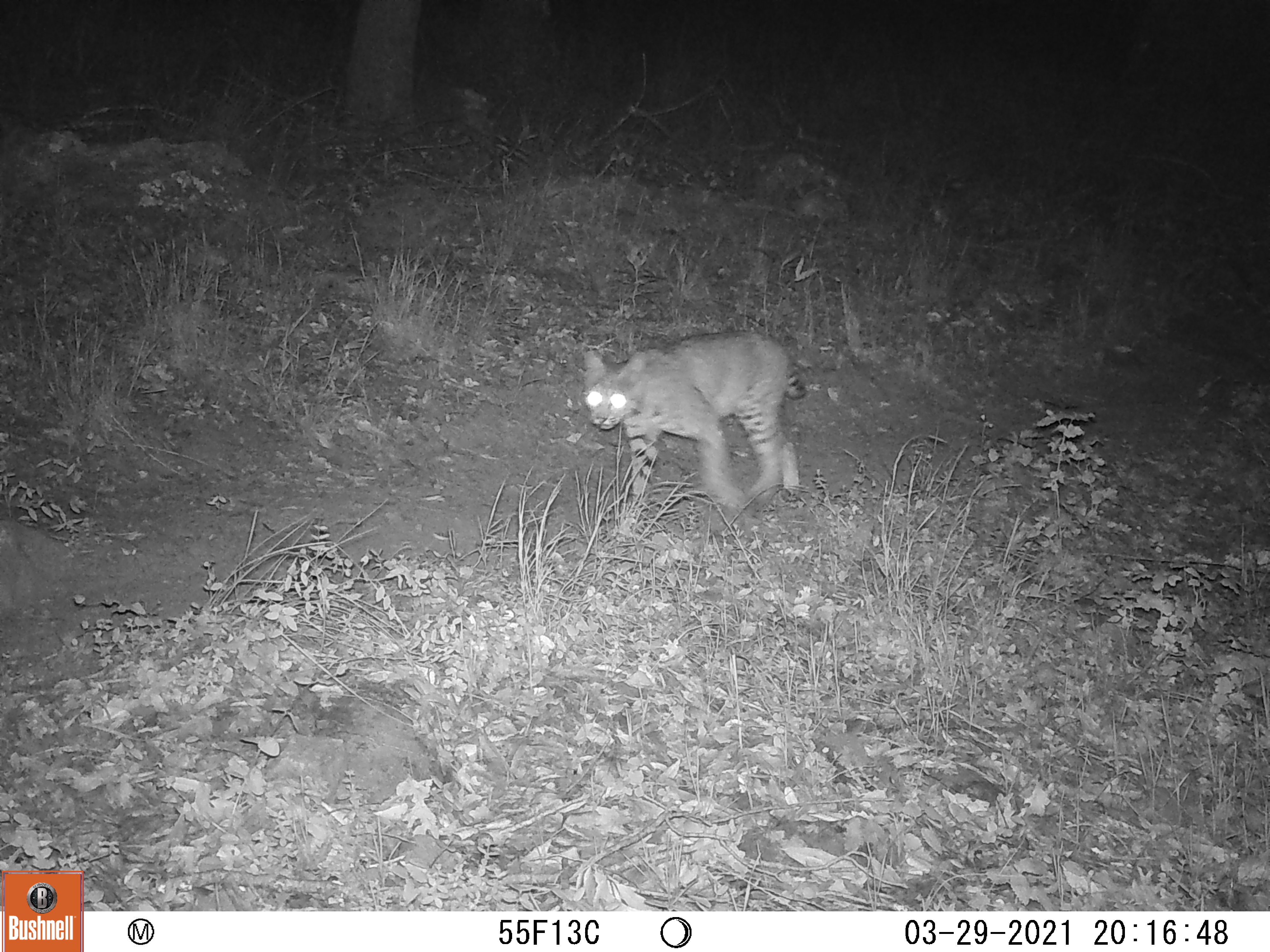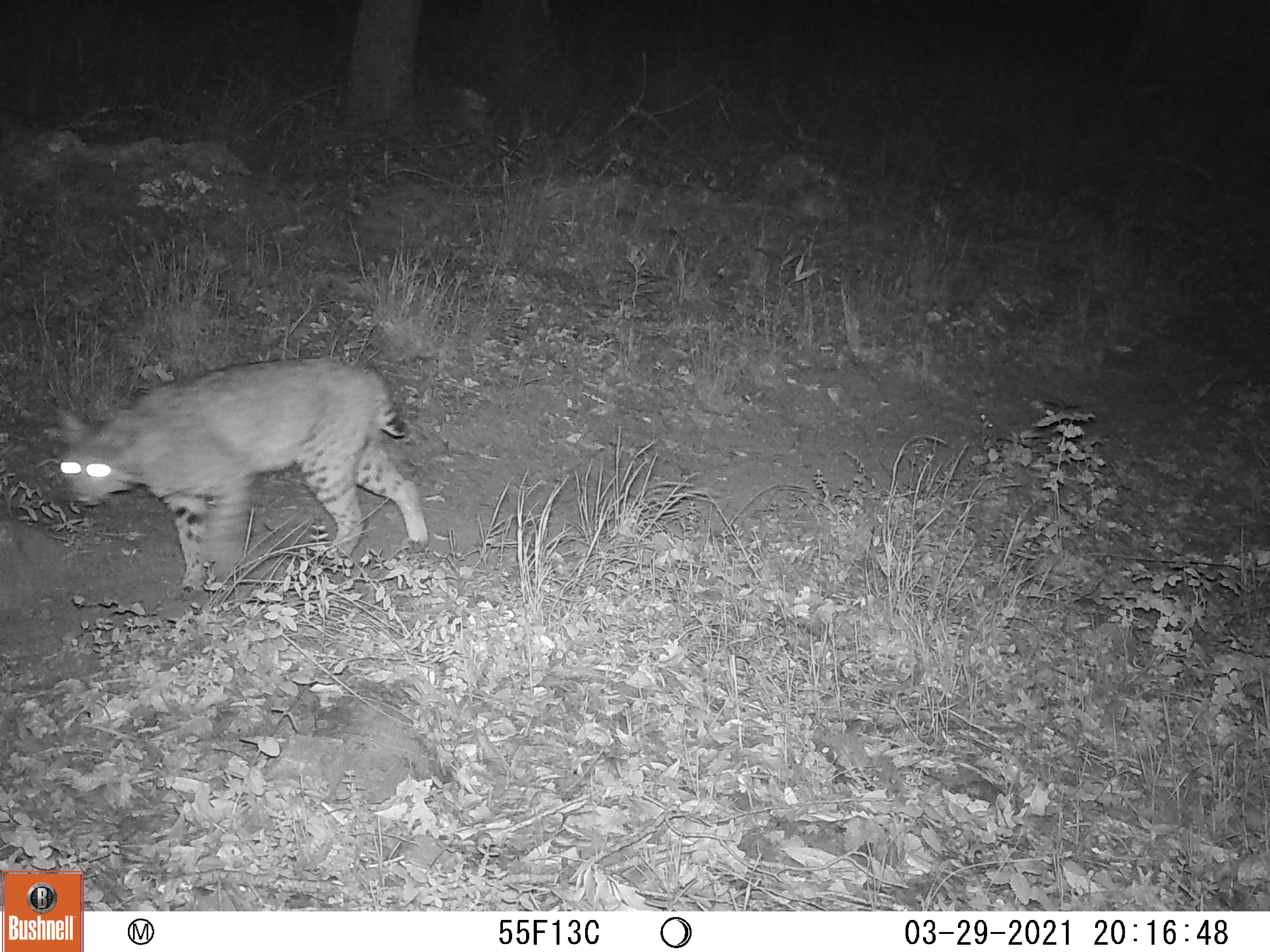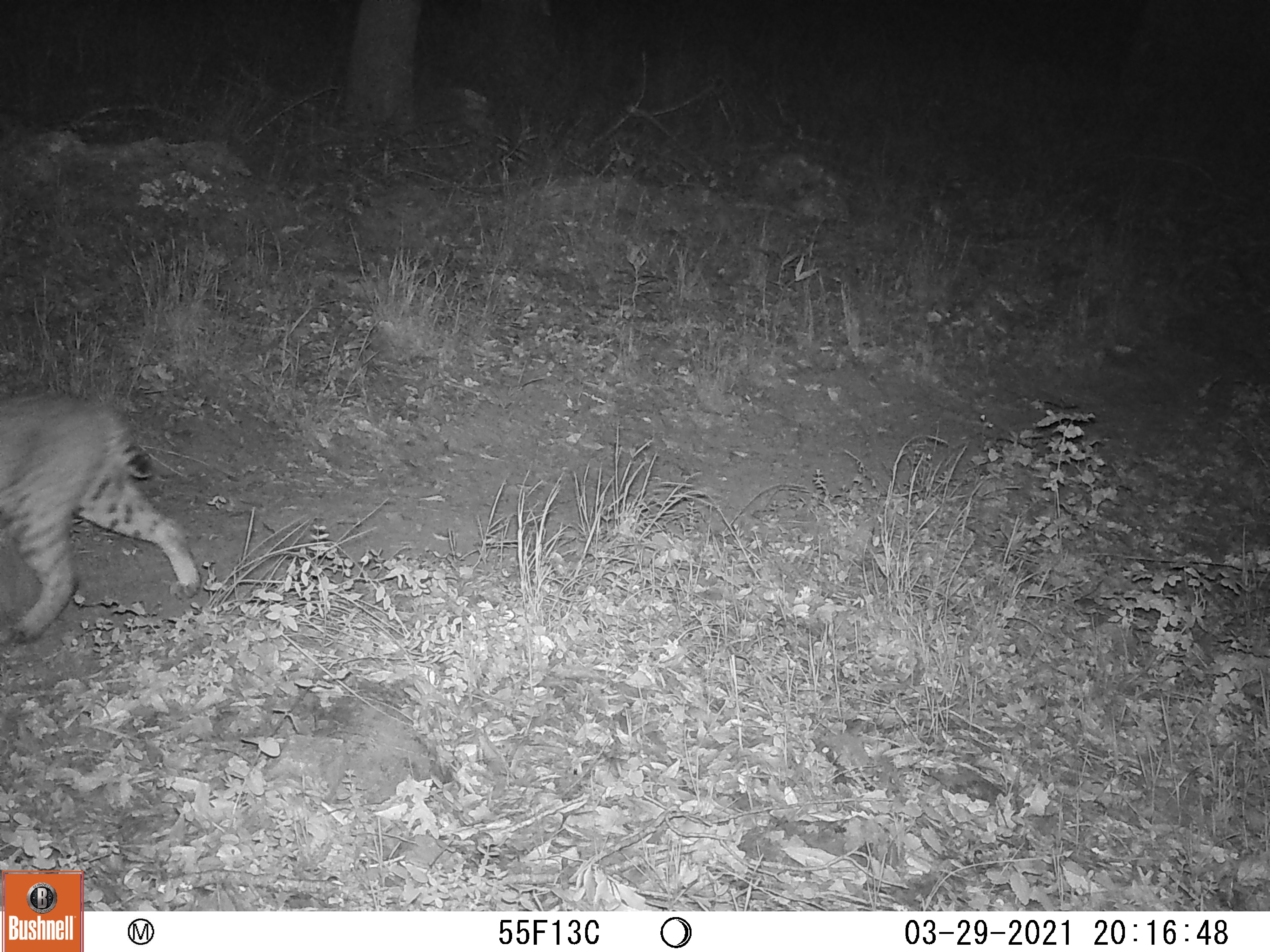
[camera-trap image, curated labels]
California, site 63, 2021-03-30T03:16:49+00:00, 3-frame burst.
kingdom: Animalia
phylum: Chordata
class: Mammalia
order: Carnivora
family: Felidae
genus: Lynx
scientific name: Lynx rufus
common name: bobcat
Bobcat (Lynx rufus).